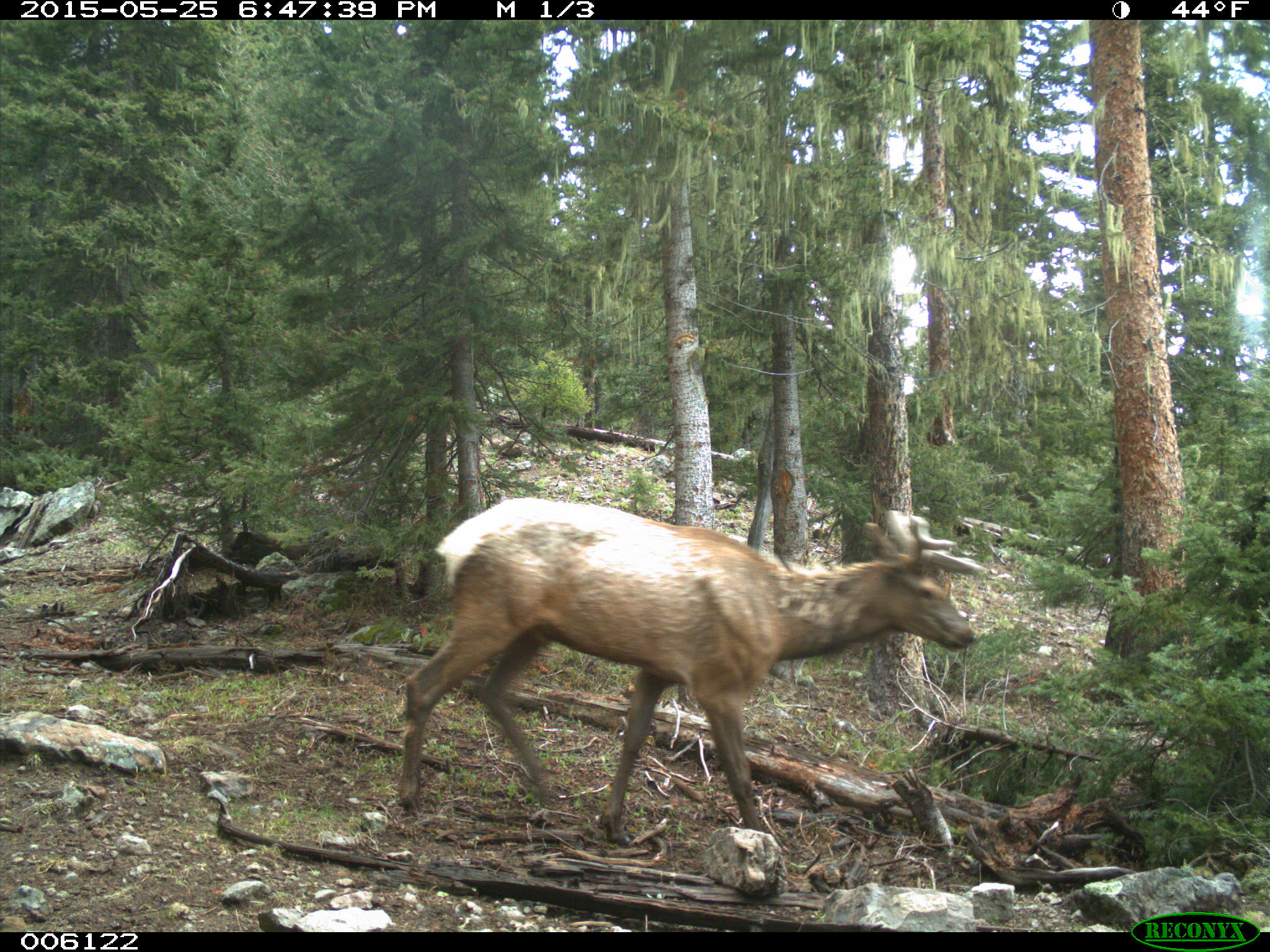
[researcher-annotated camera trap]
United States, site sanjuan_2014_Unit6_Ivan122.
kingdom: Animalia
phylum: Chordata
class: Mammalia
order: Artiodactyla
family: Cervidae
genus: Cervus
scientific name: Cervus elaphus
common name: red deer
Cervus elaphus (red deer).